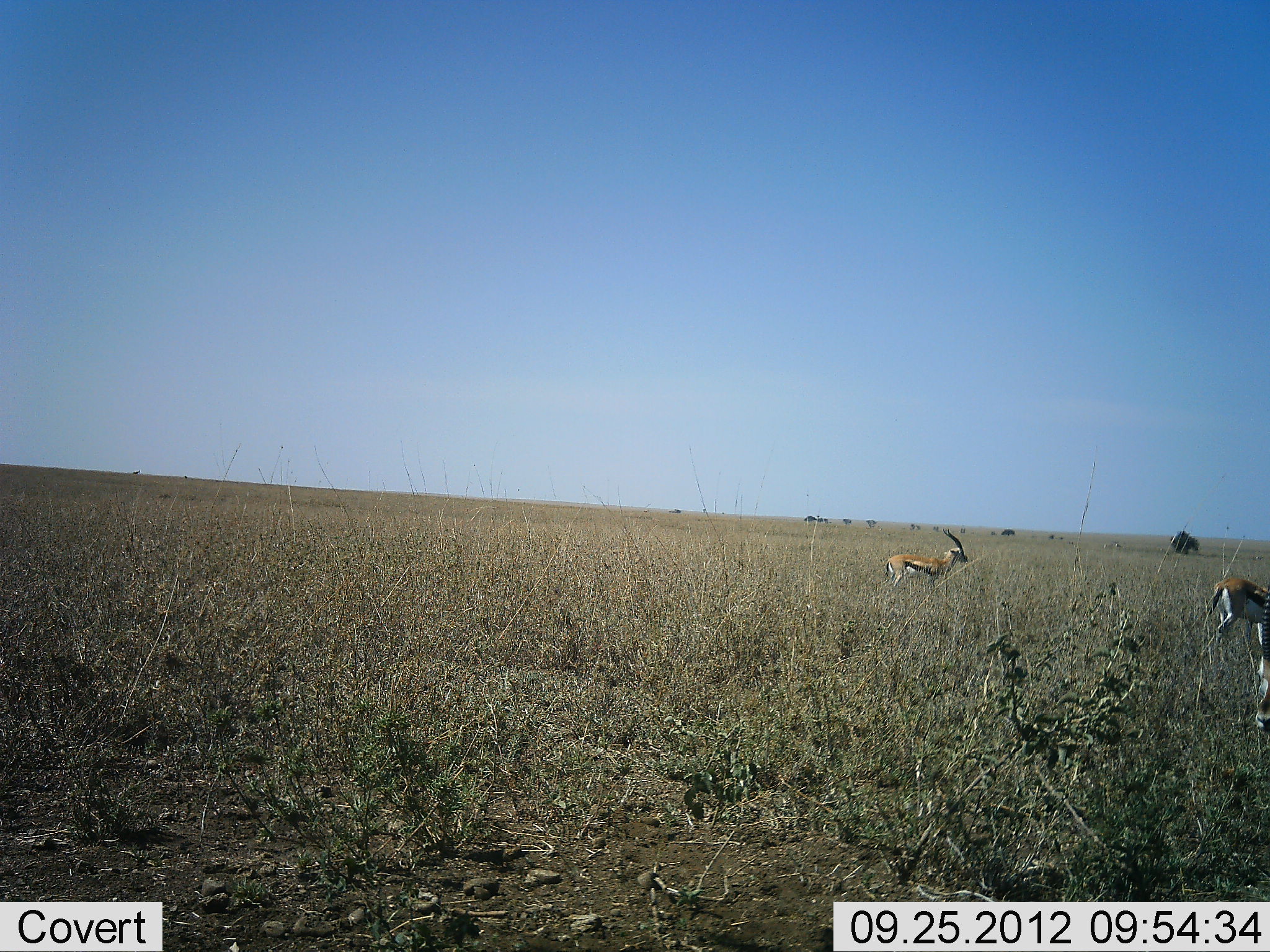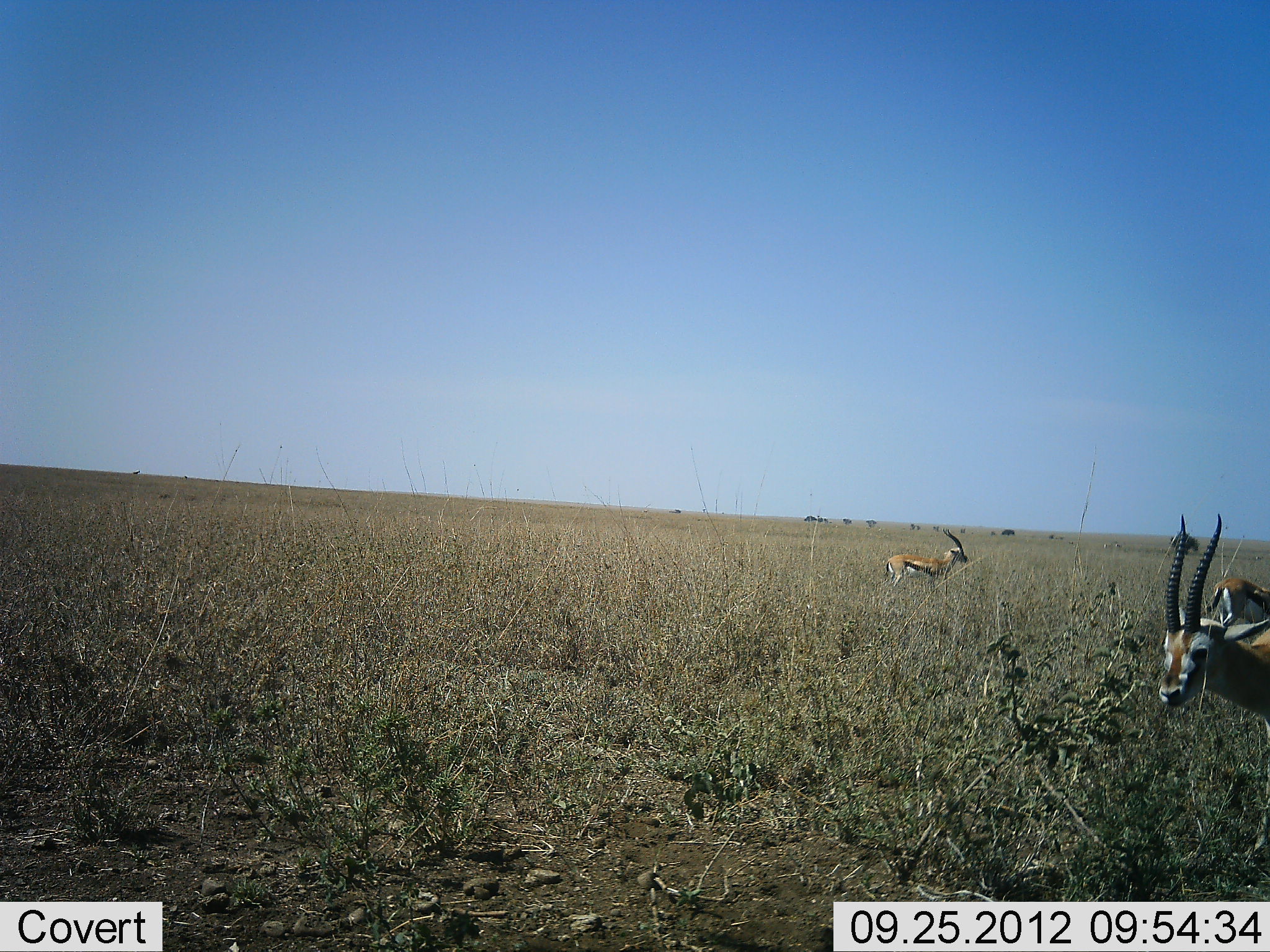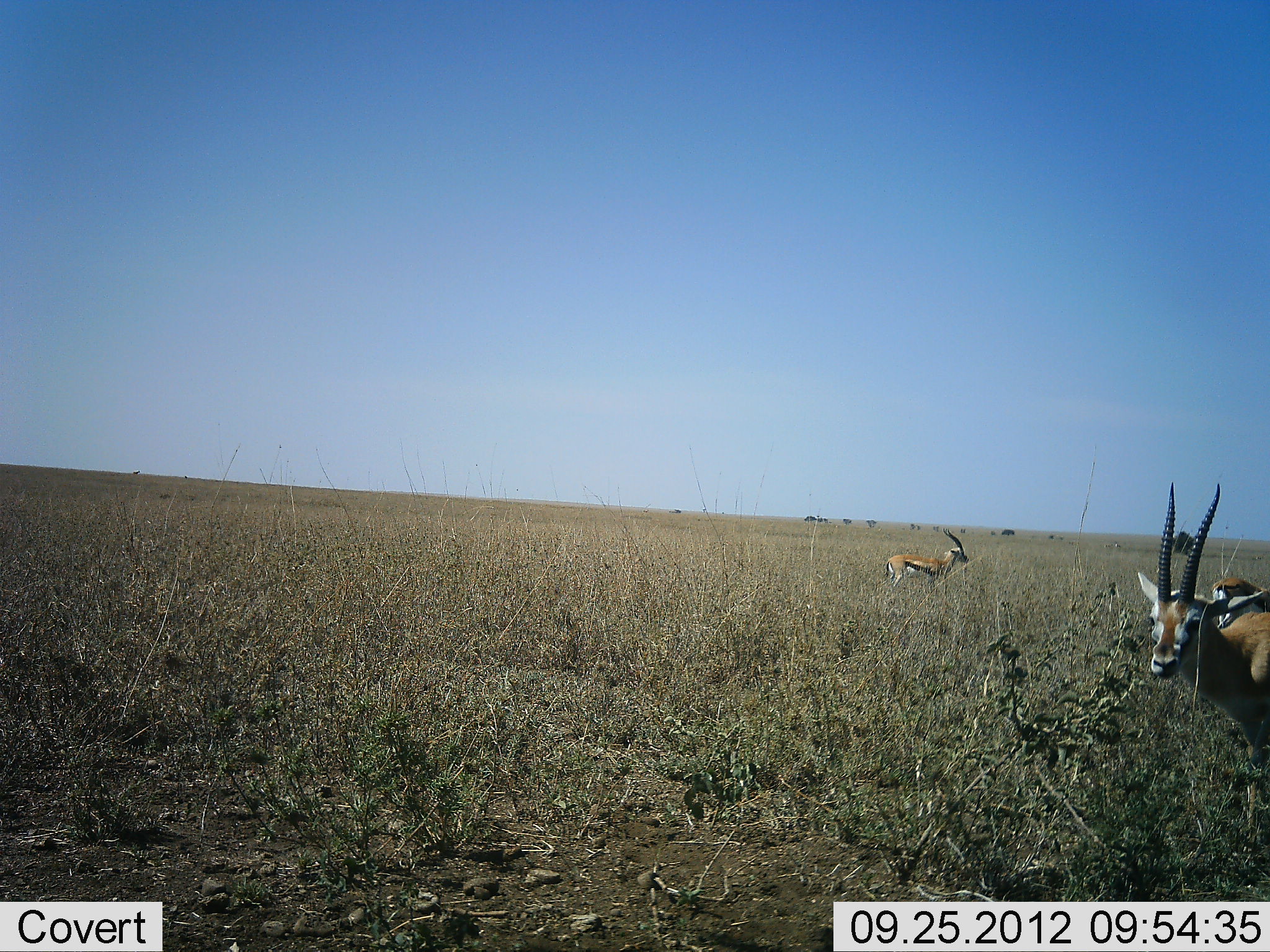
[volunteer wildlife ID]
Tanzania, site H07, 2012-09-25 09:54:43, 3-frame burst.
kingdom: Animalia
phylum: Chordata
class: Mammalia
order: Artiodactyla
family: Bovidae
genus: Eudorcas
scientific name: Eudorcas thomsonii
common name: thomson's gazelle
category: gazellethomsons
Gazellethomsons (thomson's gazelle) (Eudorcas thomsonii), count 3. Behavior (volunteer vote fractions): standing 90%, resting 0%, moving 60%, interacting 0%. Young present (vote fraction): 0%. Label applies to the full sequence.